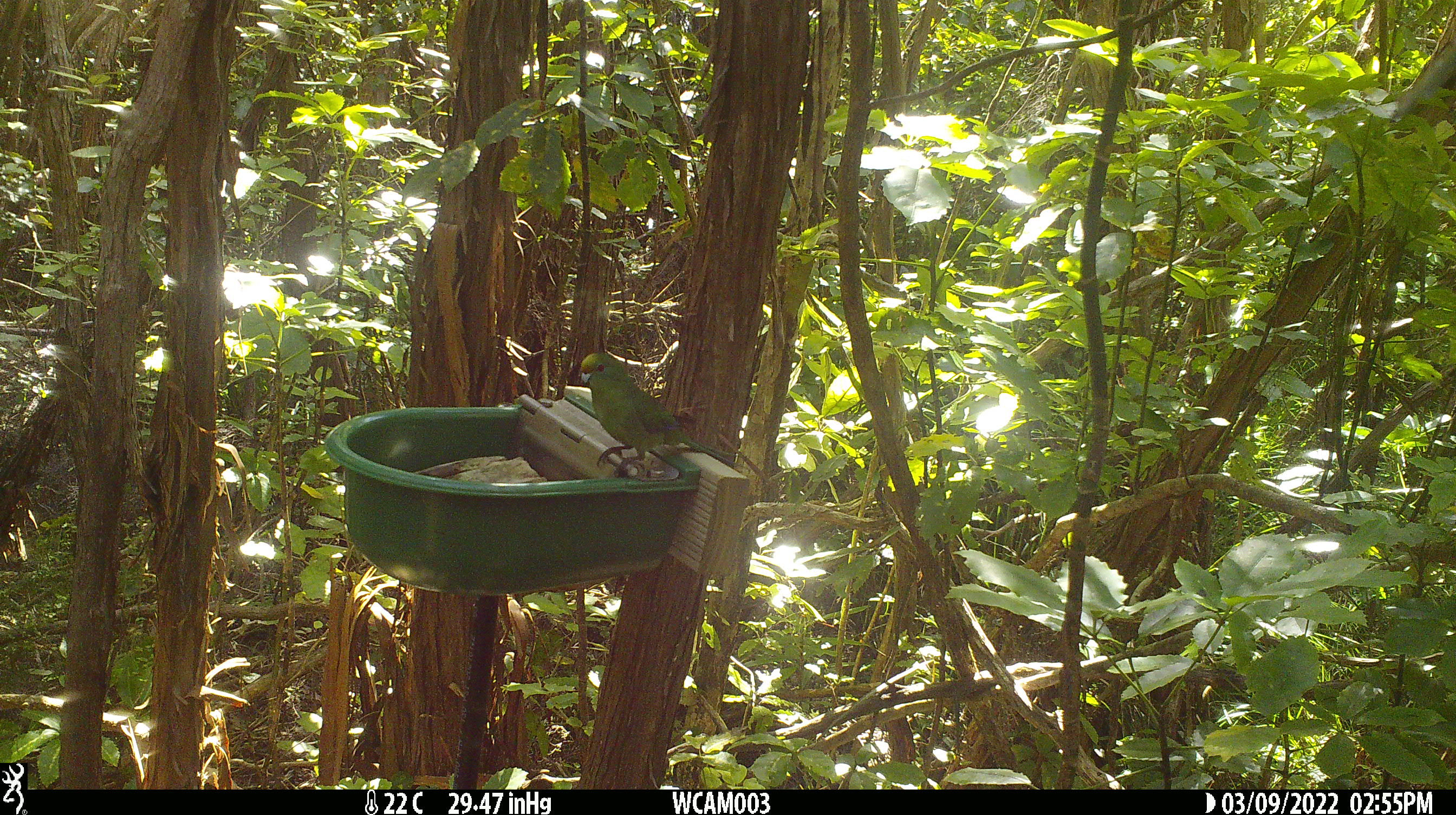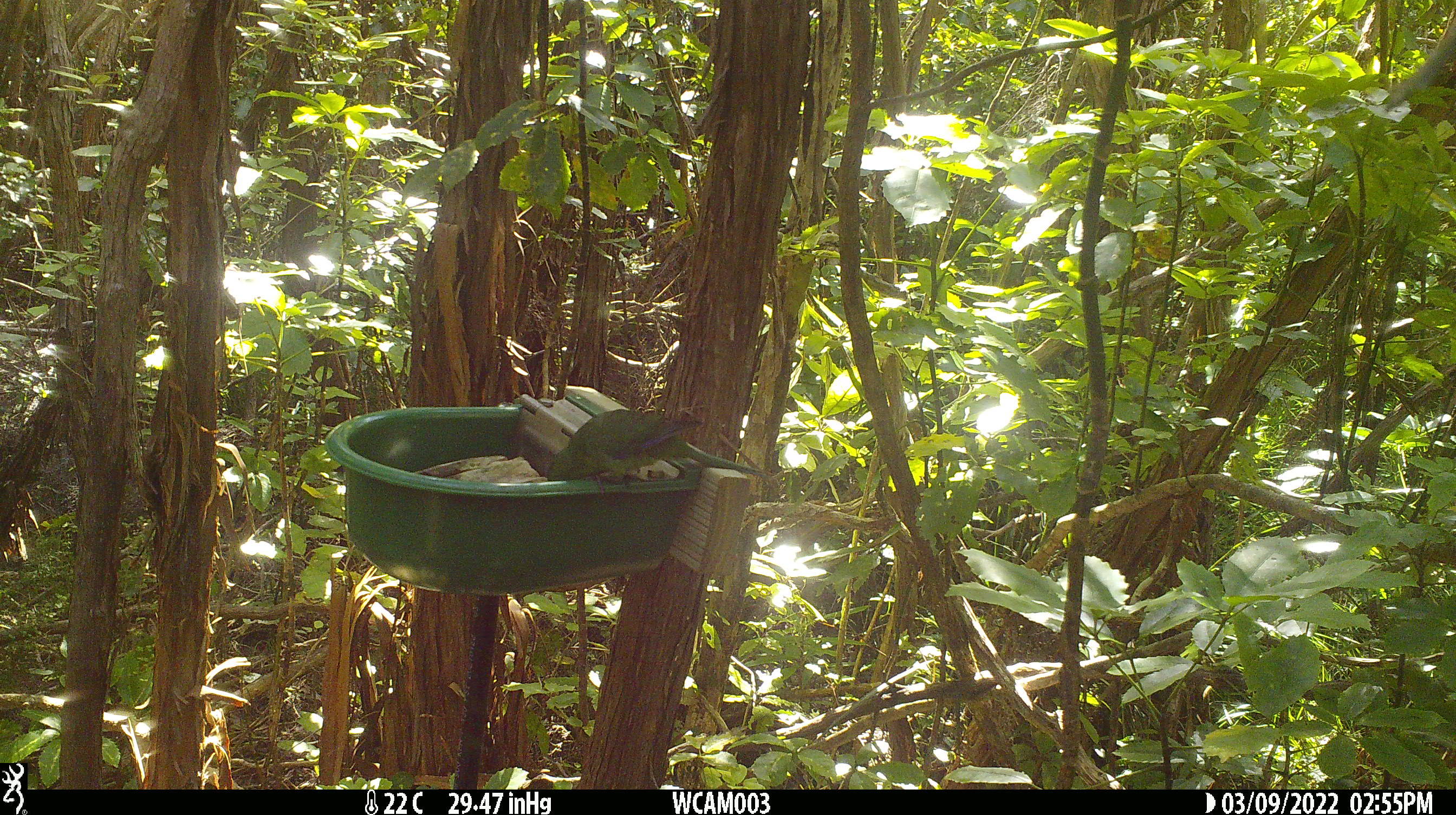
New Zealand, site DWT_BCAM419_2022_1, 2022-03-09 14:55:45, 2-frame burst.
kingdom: Animalia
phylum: Chordata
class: Aves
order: Psittaciformes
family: Psittaculidae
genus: Cyanoramphus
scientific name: Cyanoramphus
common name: parakeet